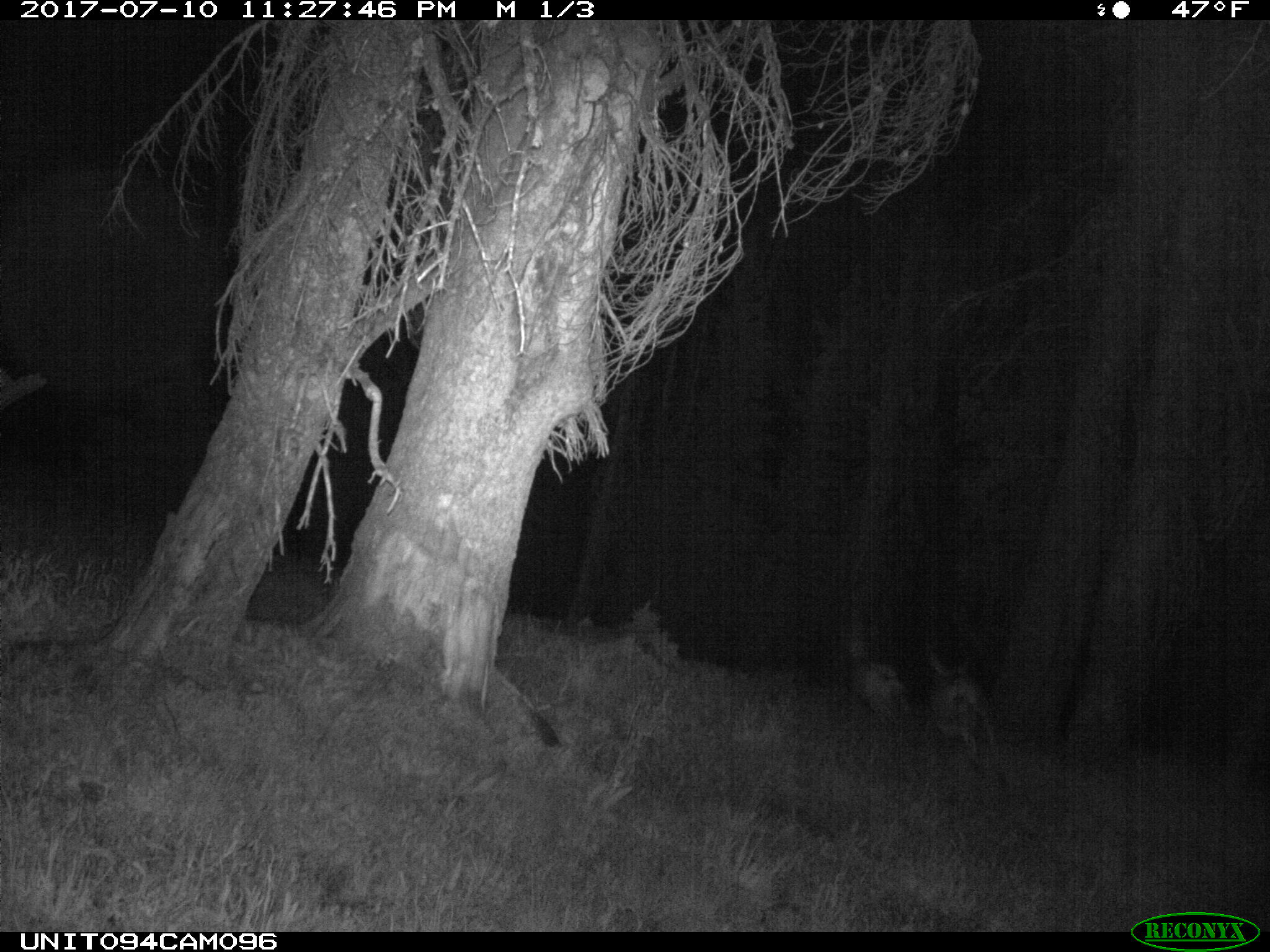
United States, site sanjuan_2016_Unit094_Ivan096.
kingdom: Animalia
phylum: Chordata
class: Mammalia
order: Artiodactyla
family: Cervidae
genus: Odocoileus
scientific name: Odocoileus hemionus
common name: mule deer